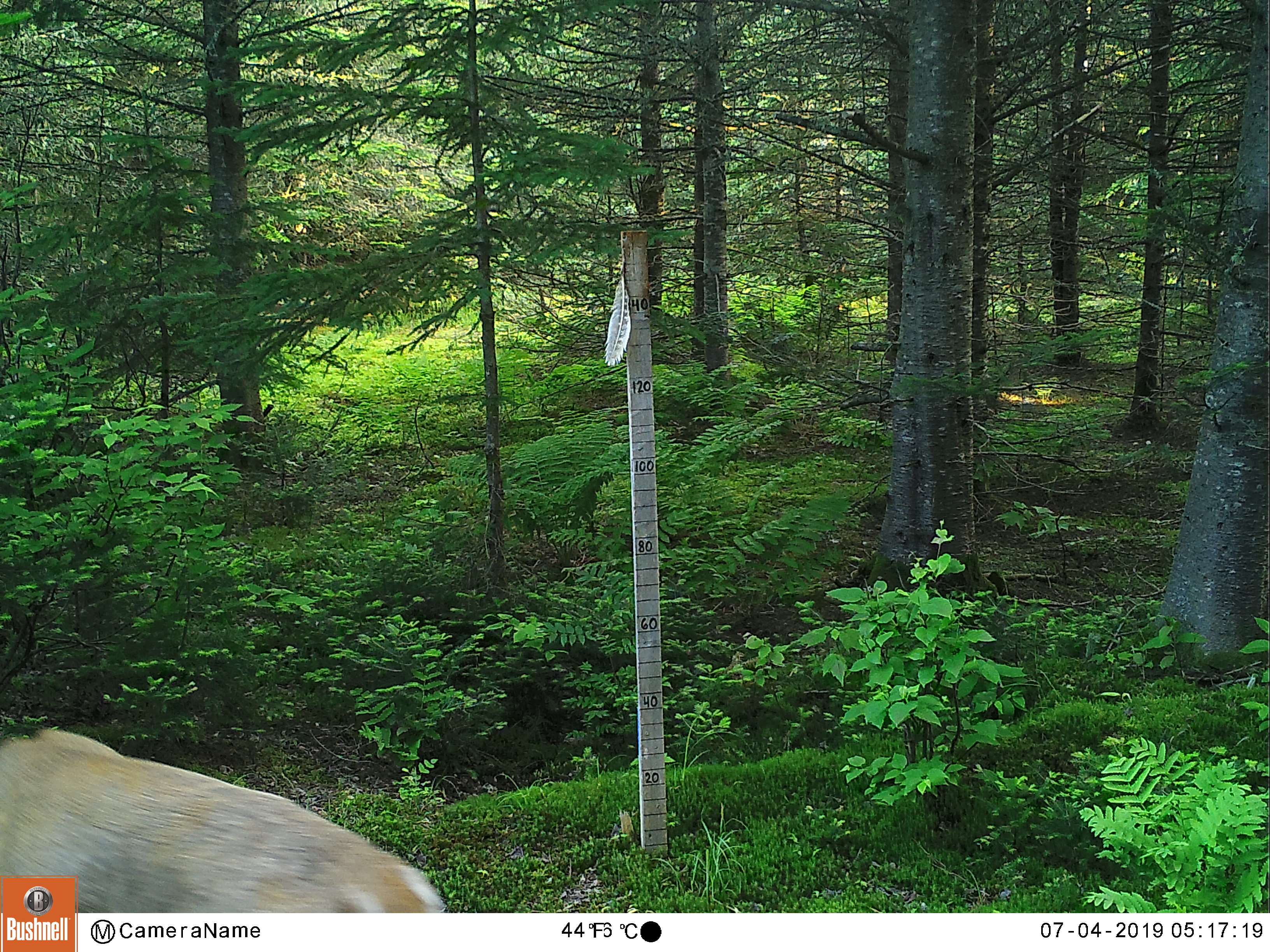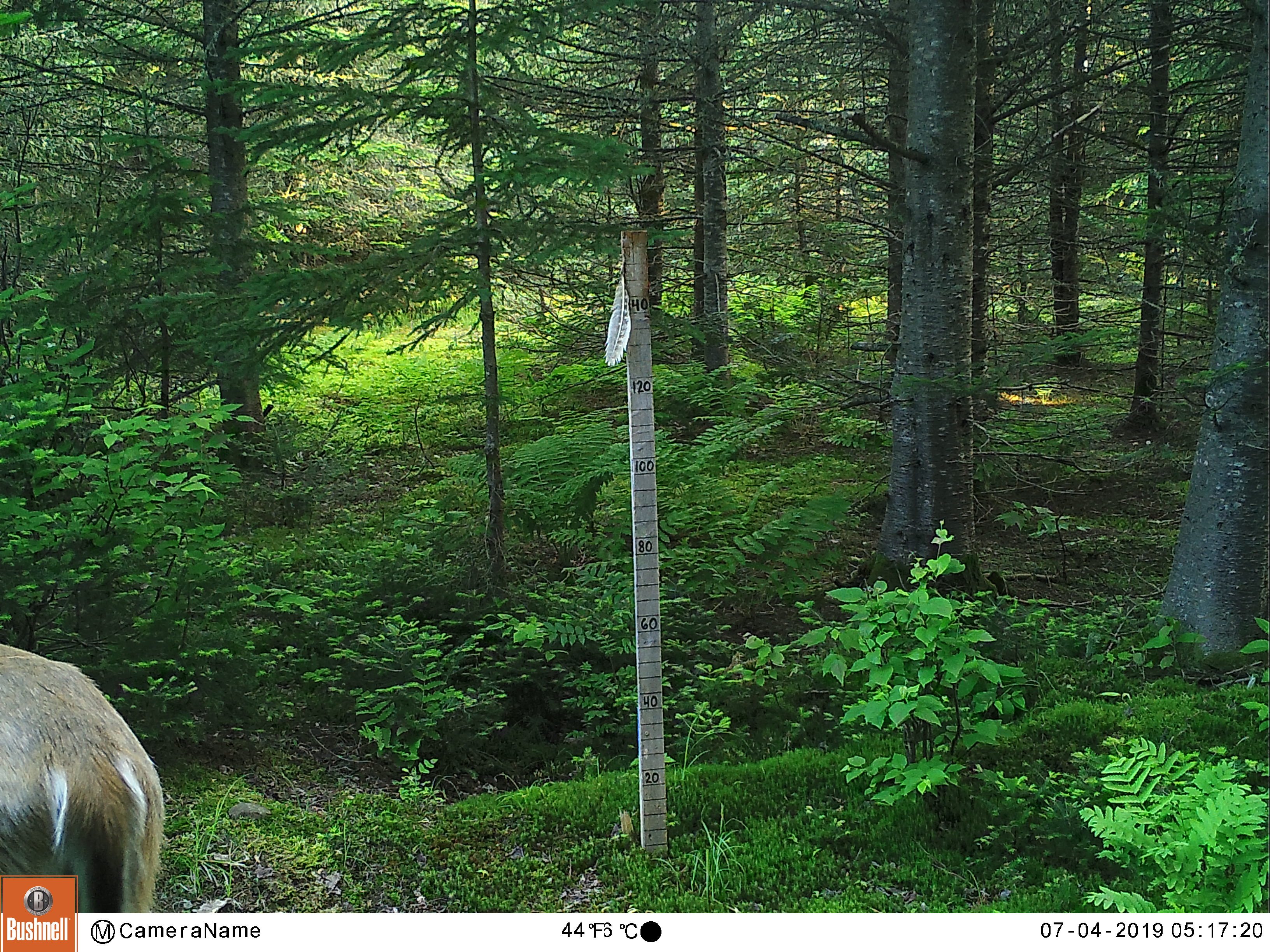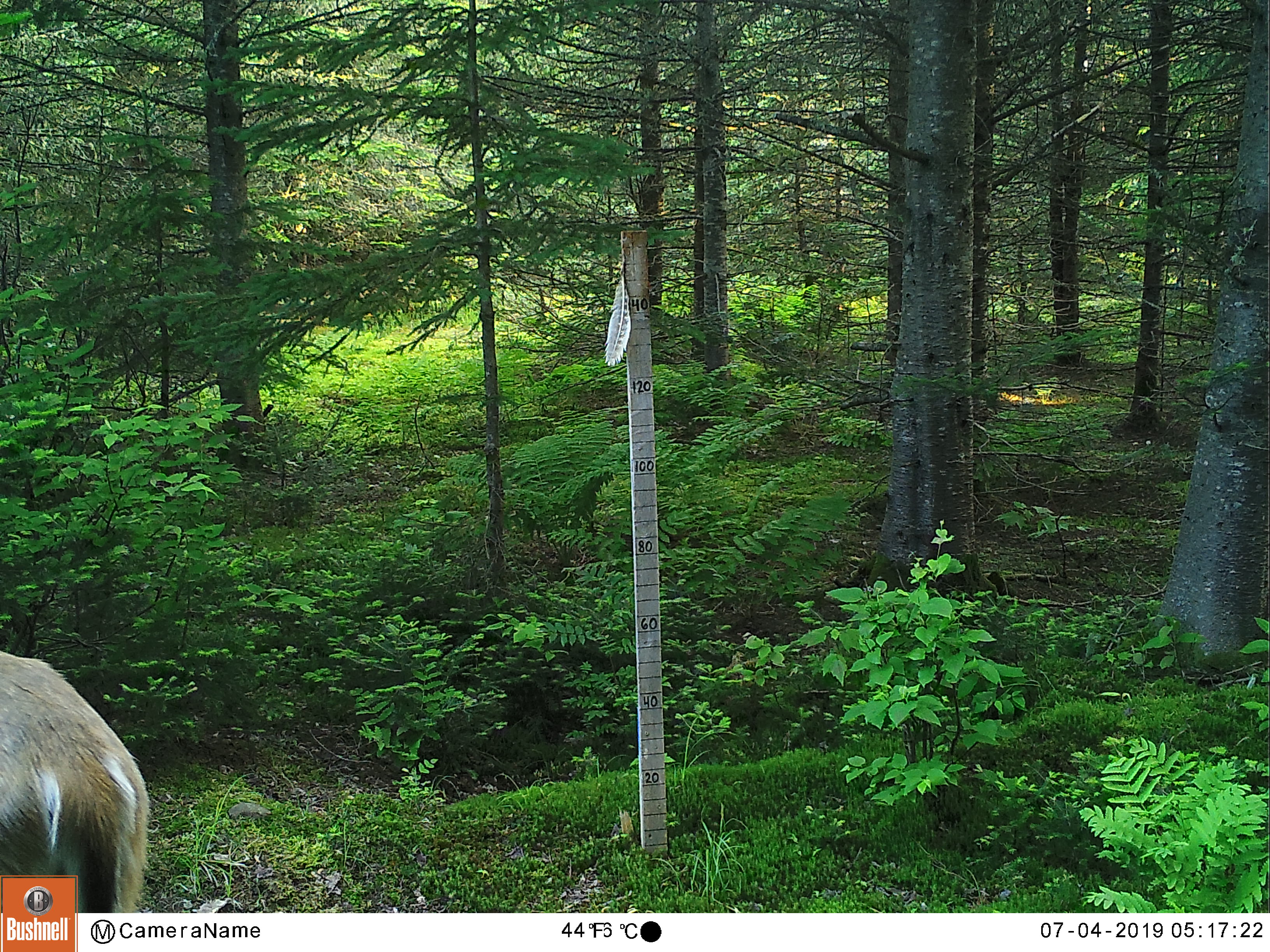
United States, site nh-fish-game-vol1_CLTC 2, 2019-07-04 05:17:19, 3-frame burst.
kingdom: Animalia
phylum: Chordata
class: Mammalia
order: Artiodactyla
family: Cervidae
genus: Odocoileus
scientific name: Odocoileus virginianus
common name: white-tailed deer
White-tailed deer (Odocoileus virginianus).